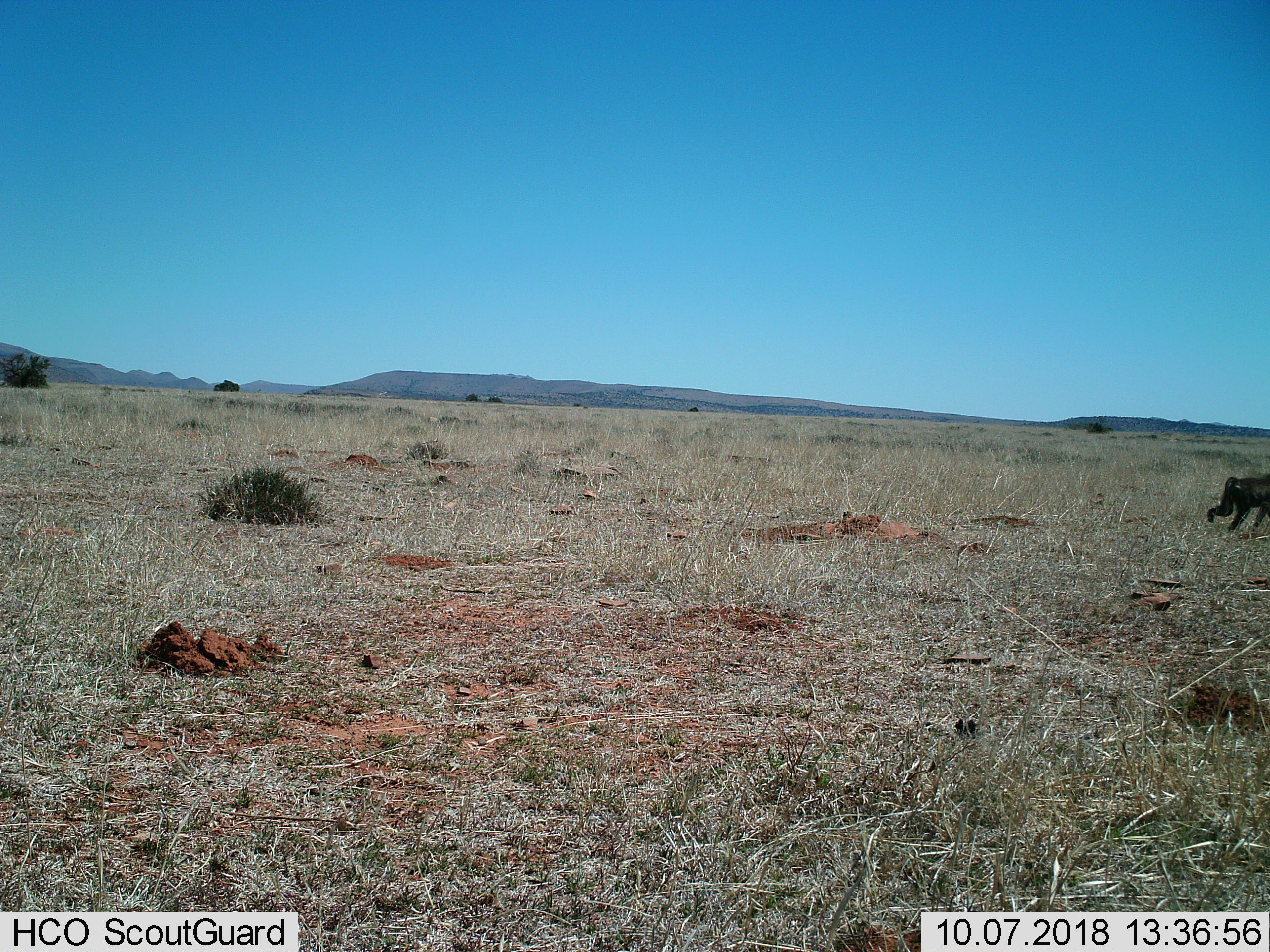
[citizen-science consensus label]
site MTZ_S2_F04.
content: unidentified animal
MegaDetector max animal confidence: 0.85